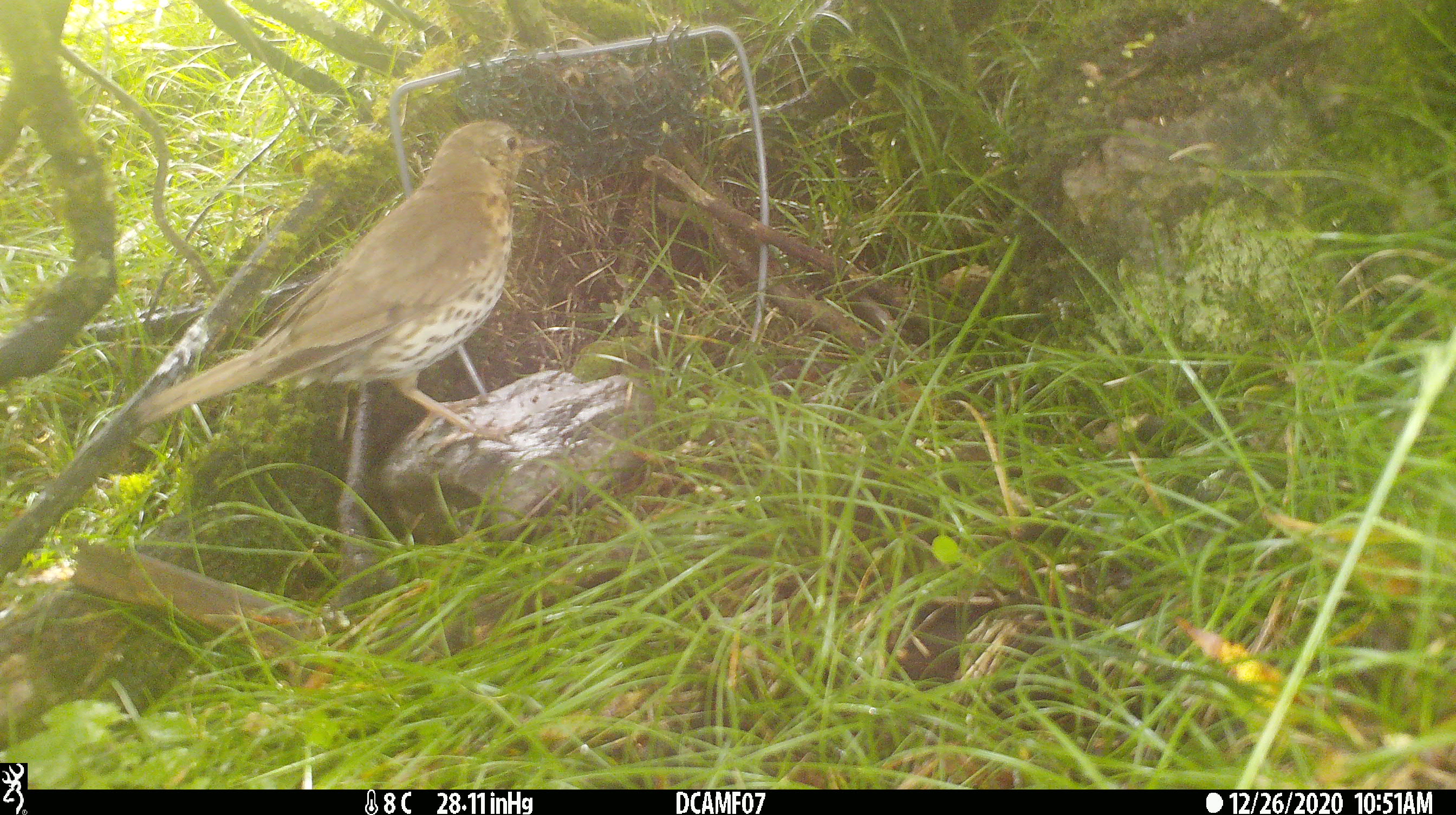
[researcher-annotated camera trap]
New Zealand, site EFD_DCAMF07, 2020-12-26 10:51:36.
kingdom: Animalia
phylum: Chordata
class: Aves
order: Passeriformes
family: Turdidae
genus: Turdus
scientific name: Turdus philomelos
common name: song thrush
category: thrush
Thrush (song thrush) (Turdus philomelos).